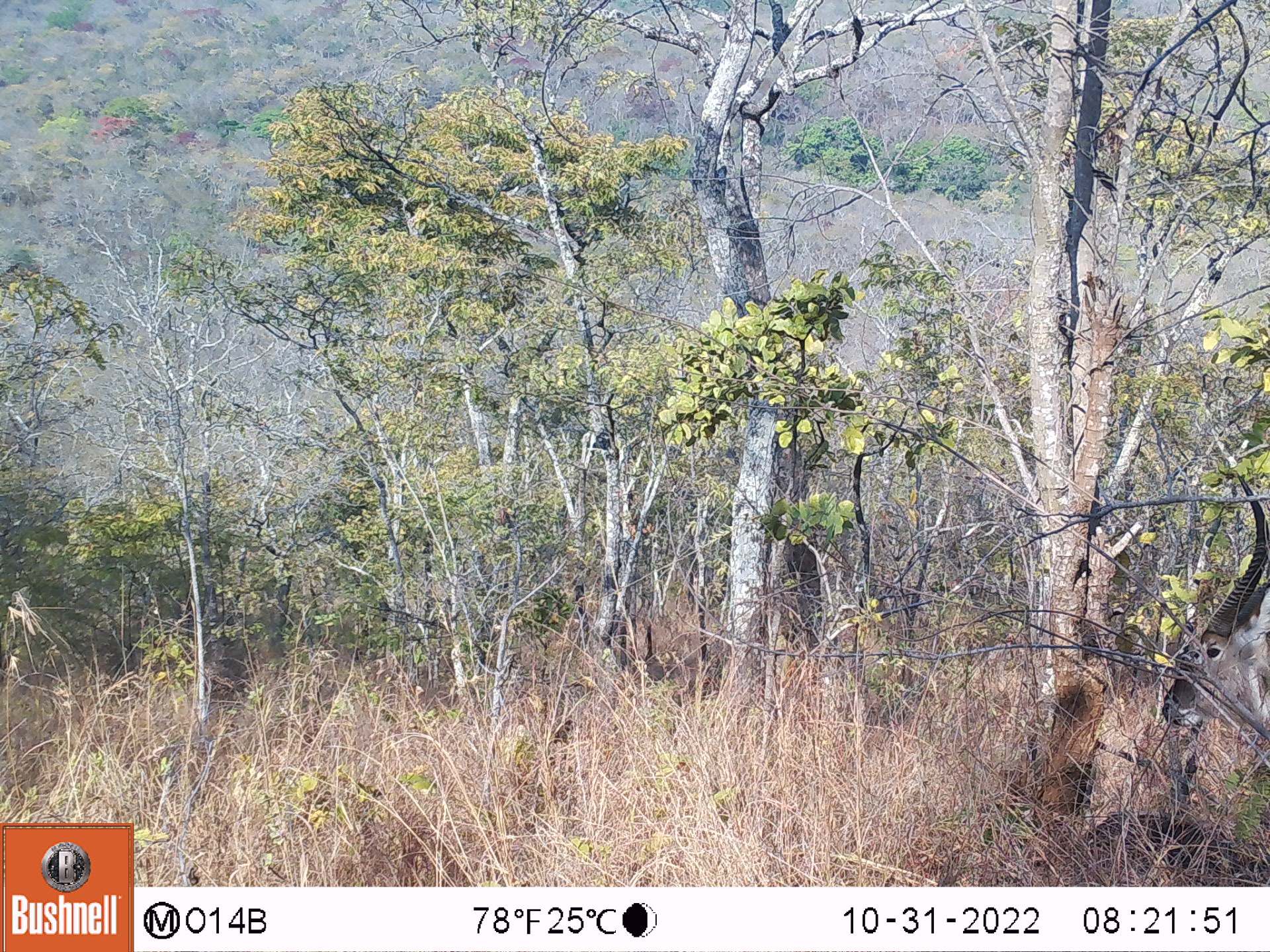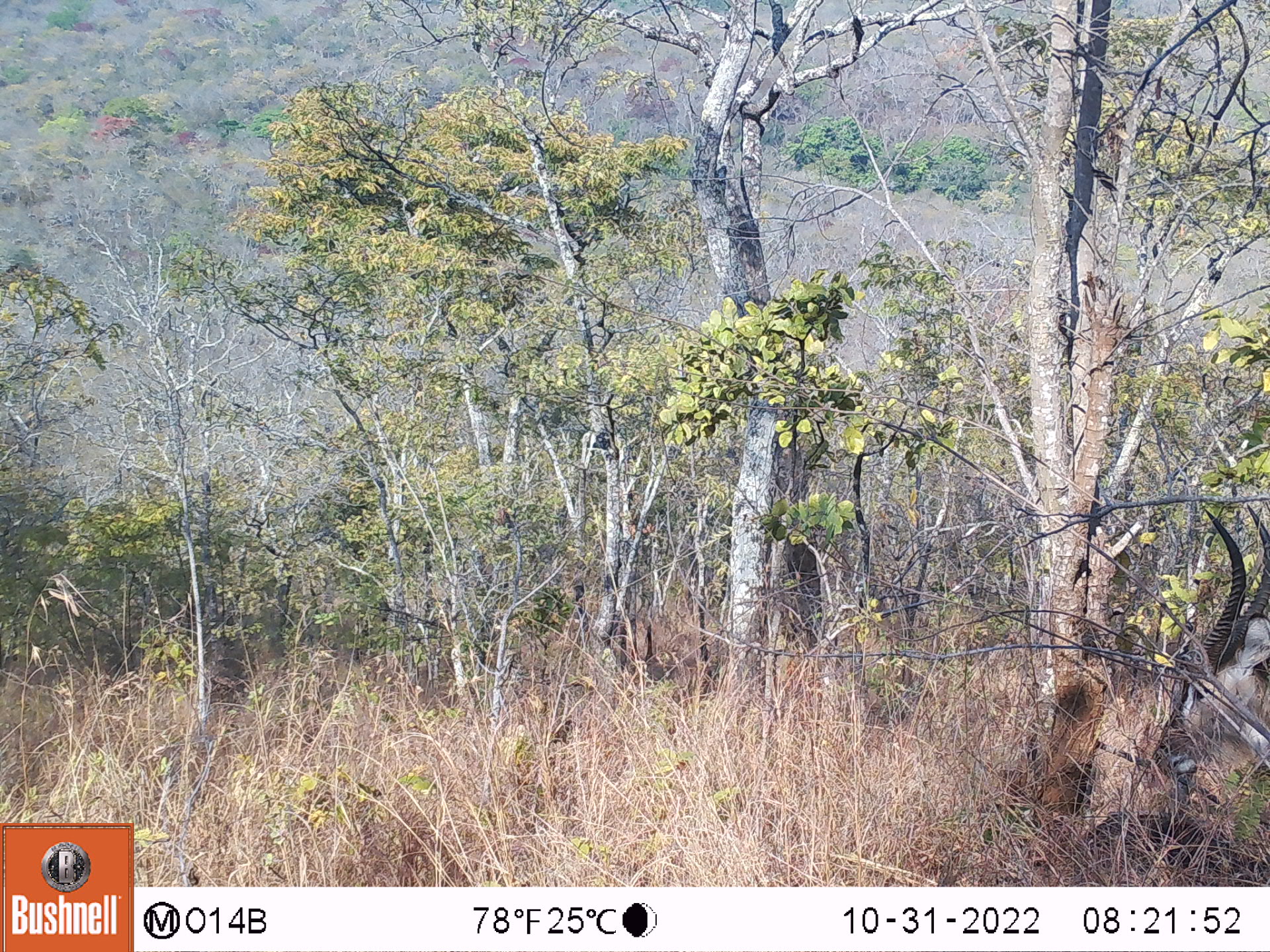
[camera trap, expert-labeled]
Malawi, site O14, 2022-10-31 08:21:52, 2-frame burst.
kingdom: Animalia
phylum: Chordata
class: Mammalia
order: Artiodactyla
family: Bovidae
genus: Kobus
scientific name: Kobus ellipsiprymnus ellipsiprymnus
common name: common waterbuck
Common waterbuck (Kobus ellipsiprymnus ellipsiprymnus), count 1.